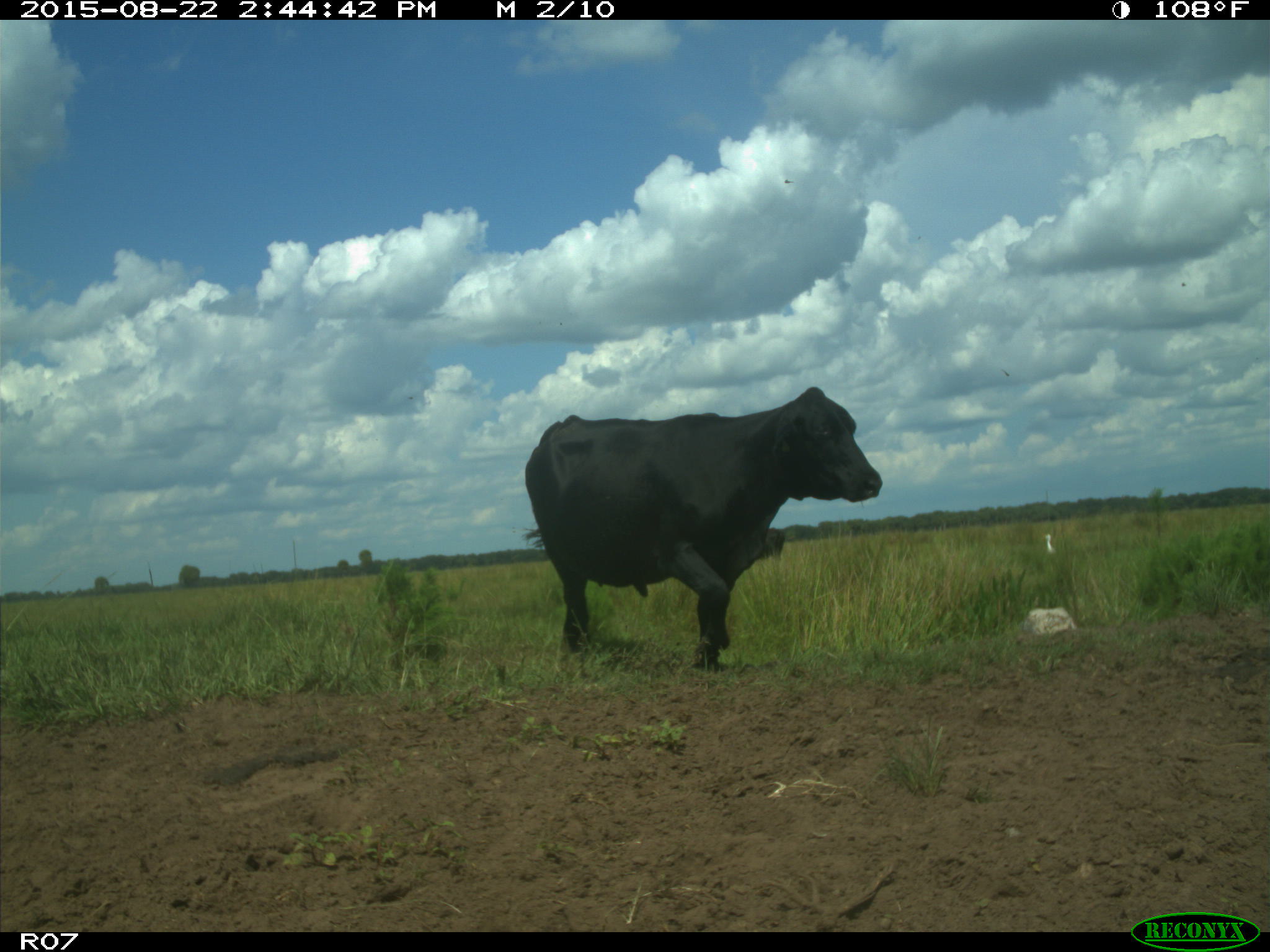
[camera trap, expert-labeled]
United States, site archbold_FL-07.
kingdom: Animalia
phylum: Chordata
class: Mammalia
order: Artiodactyla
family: Bovidae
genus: Bos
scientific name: Bos taurus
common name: domestic cow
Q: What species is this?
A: Bos taurus (domestic cow).